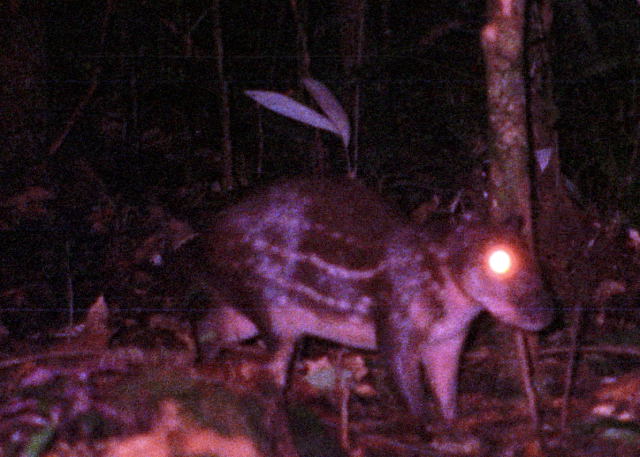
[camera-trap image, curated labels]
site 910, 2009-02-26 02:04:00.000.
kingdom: Animalia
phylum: Chordata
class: Mammalia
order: Rodentia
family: Cuniculidae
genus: Cuniculus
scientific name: Cuniculus paca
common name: spotted paca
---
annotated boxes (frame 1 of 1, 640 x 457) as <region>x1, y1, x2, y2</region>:
cuniculus paca: <region>172, 172, 550, 456</region>